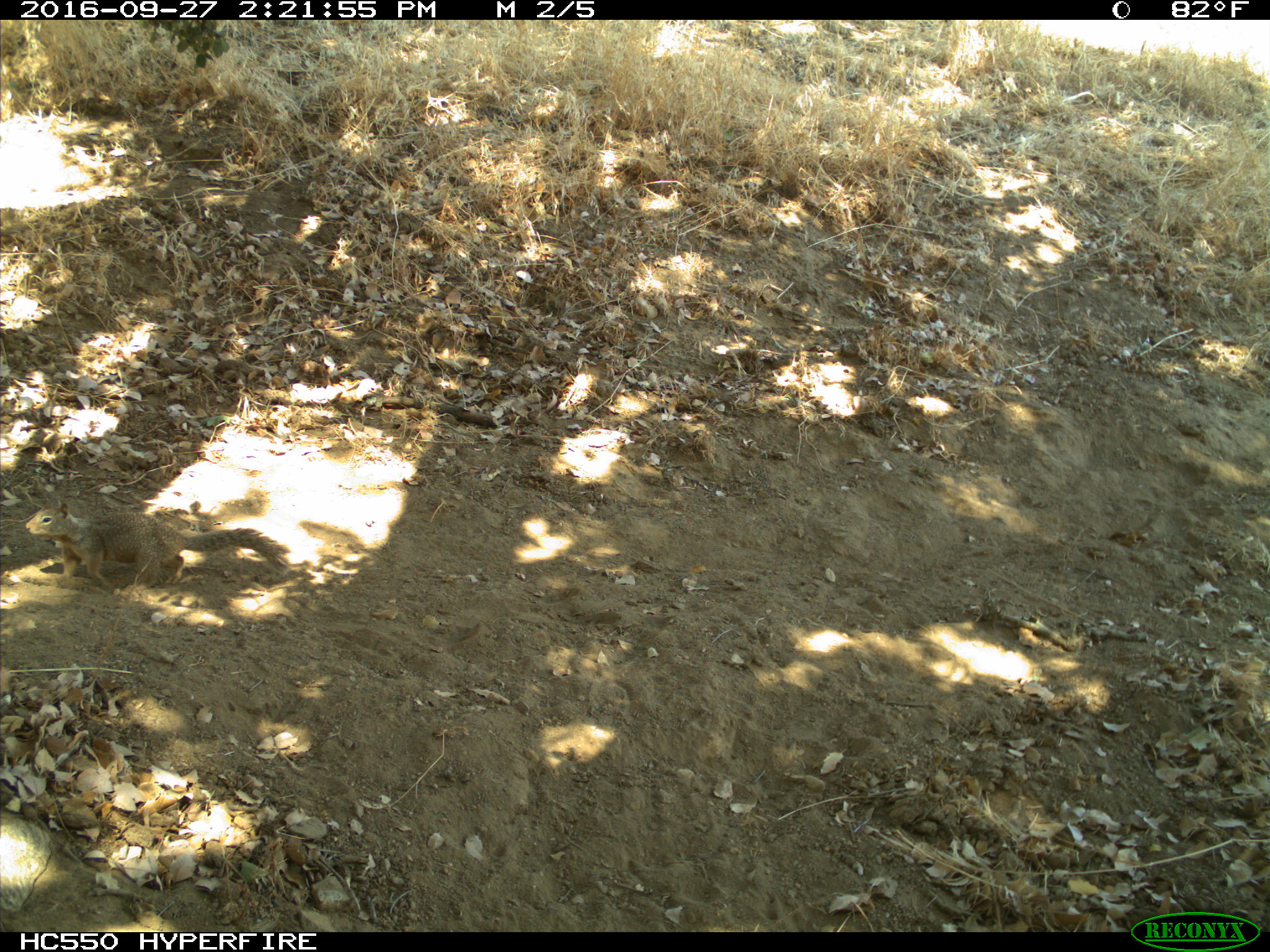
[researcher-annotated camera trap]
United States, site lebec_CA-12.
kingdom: Animalia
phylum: Chordata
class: Mammalia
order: Rodentia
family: Sciuridae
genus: Otospermophilus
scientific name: Otospermophilus beecheyi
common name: california ground squirrel